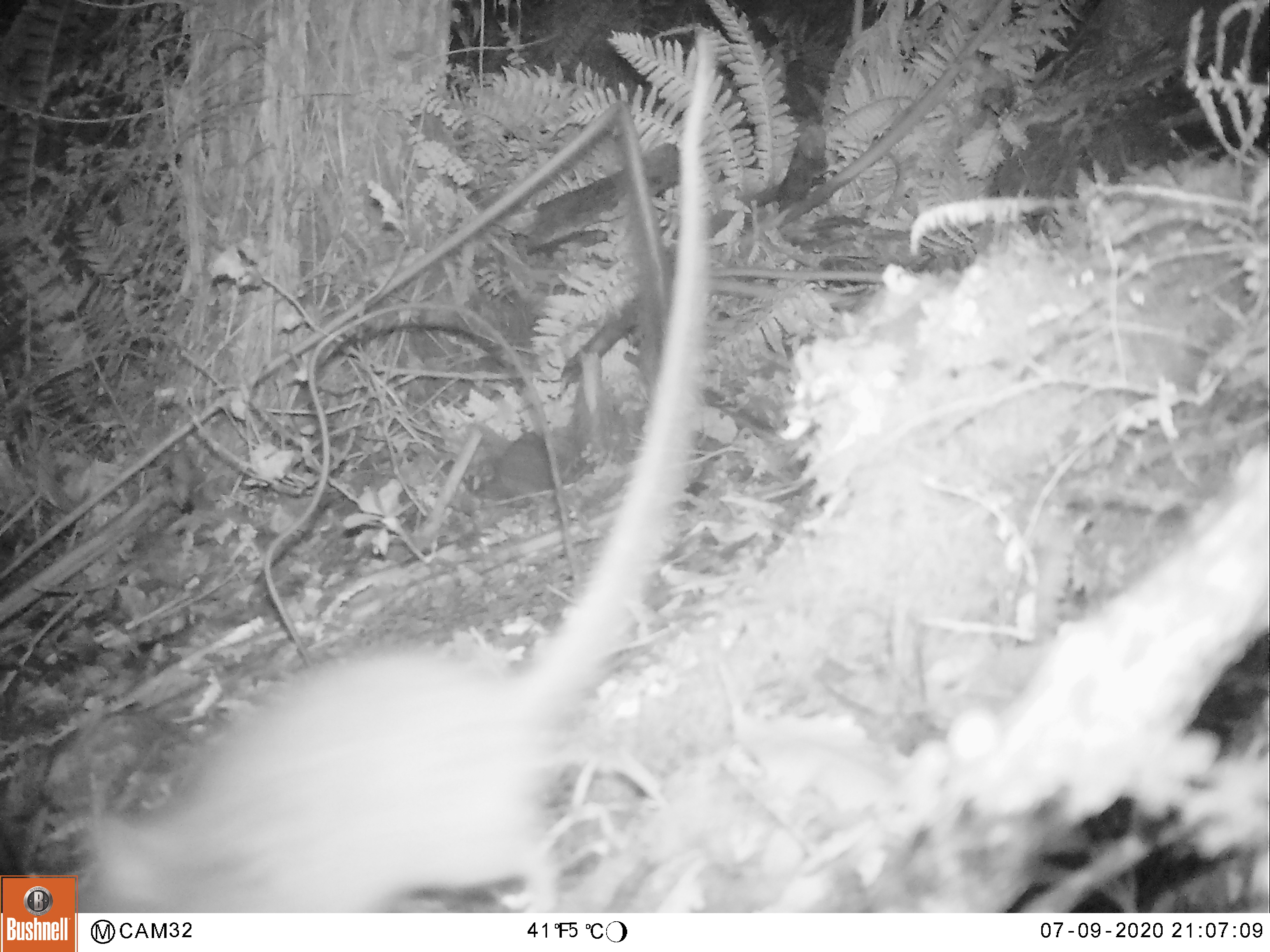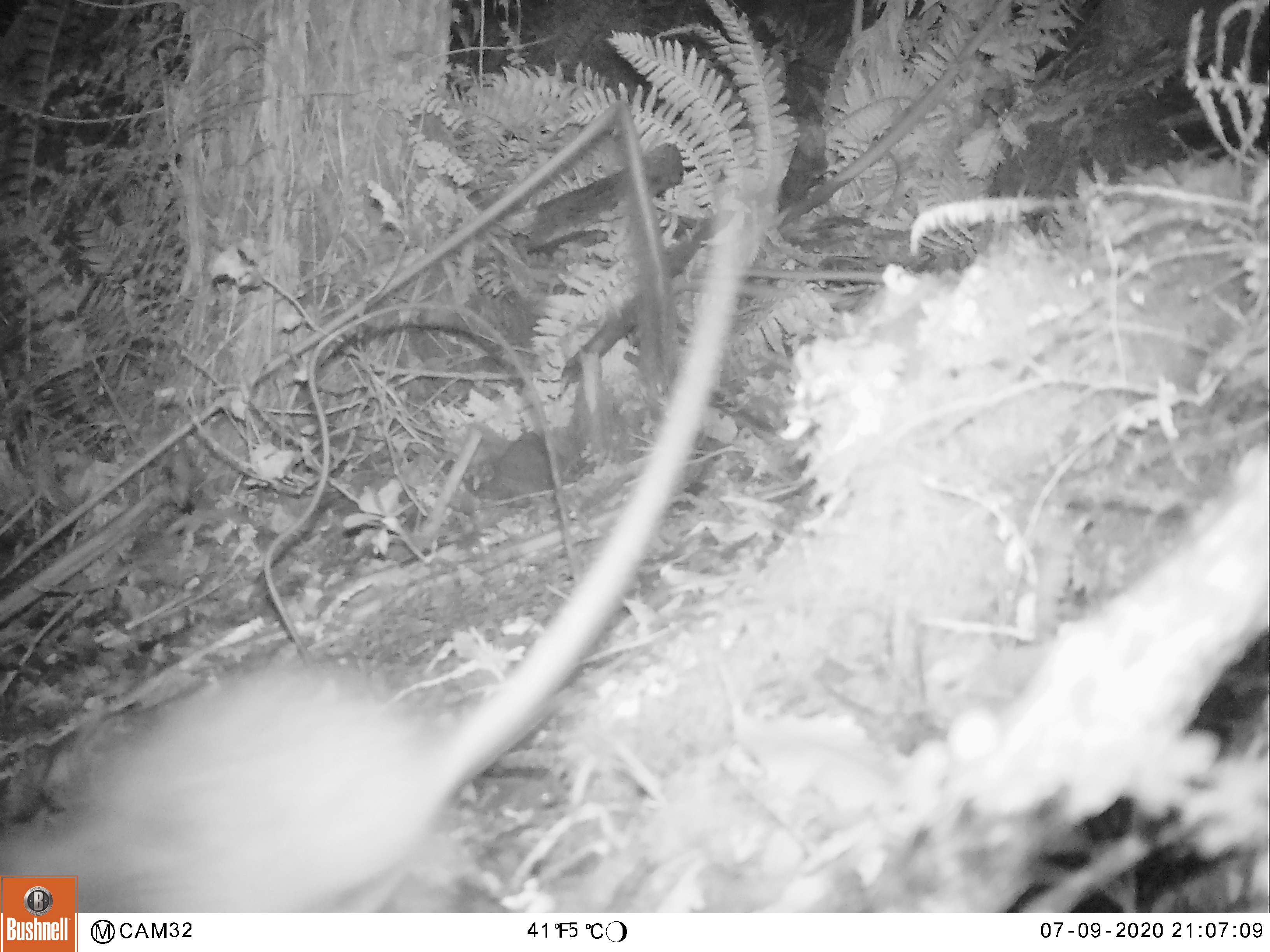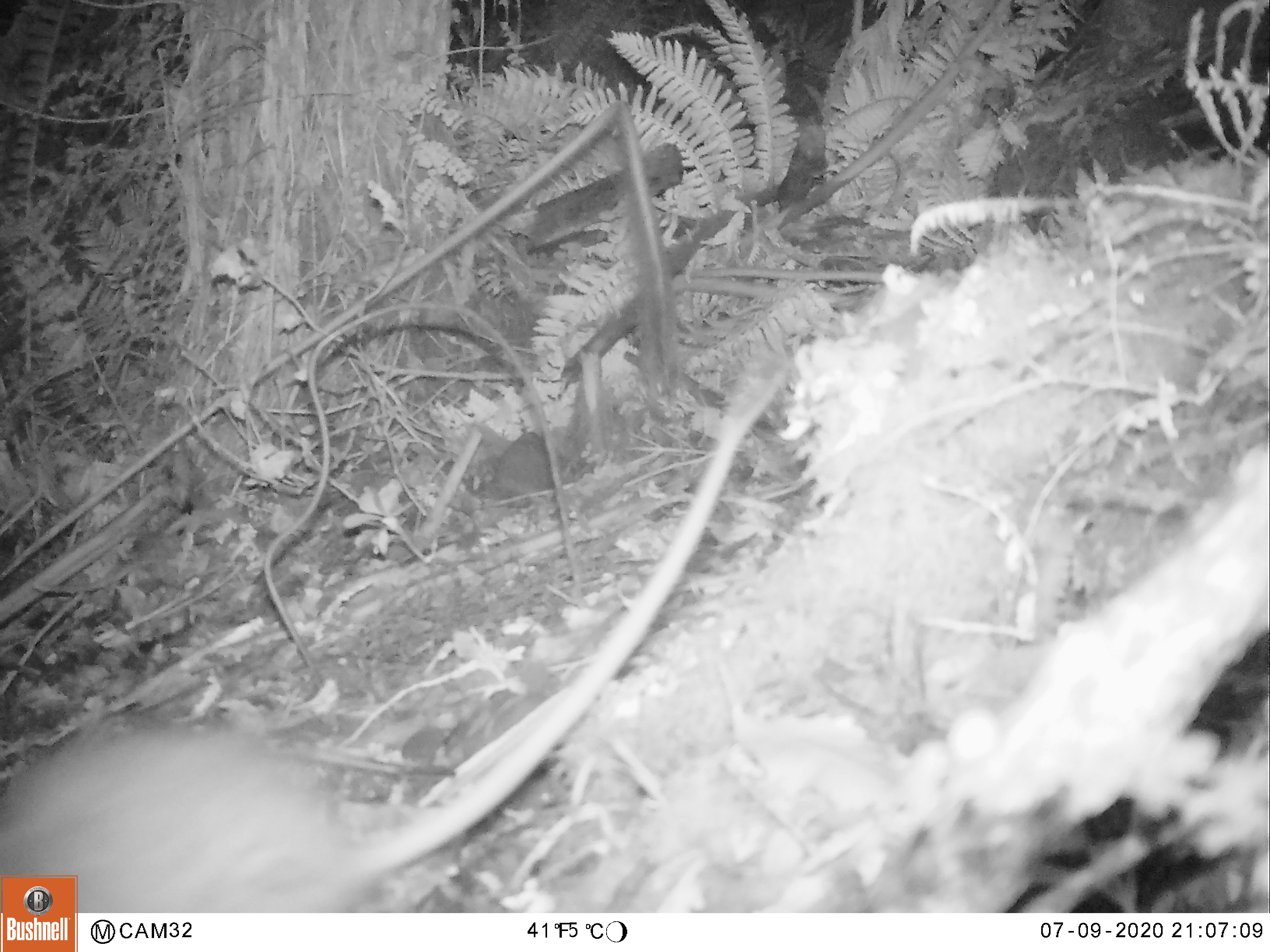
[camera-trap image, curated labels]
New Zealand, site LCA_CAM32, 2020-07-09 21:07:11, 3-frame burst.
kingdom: Animalia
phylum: Chordata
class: Mammalia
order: Rodentia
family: Muridae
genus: Rattus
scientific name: Rattus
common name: rat